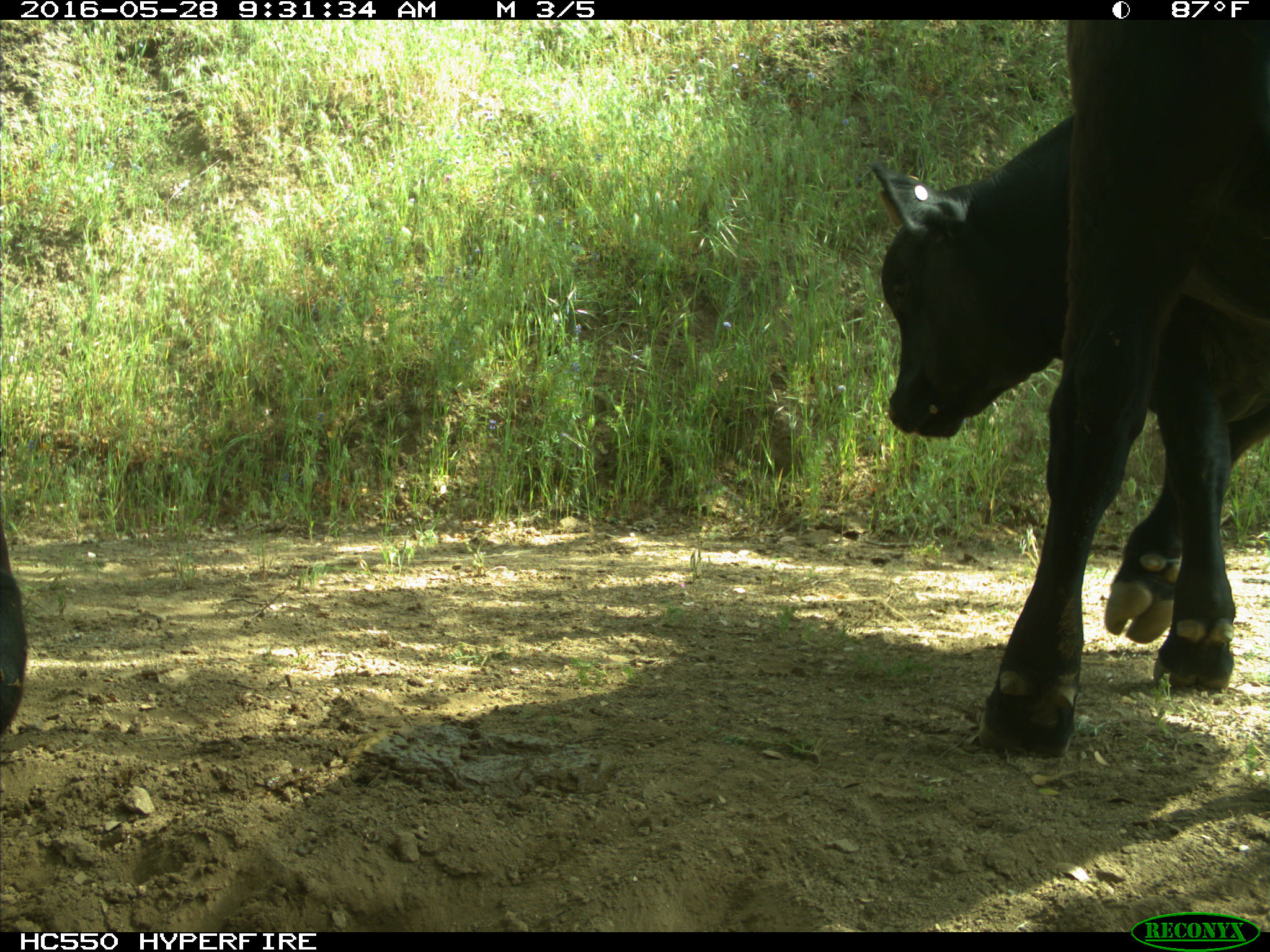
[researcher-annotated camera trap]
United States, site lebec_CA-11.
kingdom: Animalia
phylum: Chordata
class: Mammalia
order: Artiodactyla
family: Bovidae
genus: Bos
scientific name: Bos taurus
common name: domestic cow